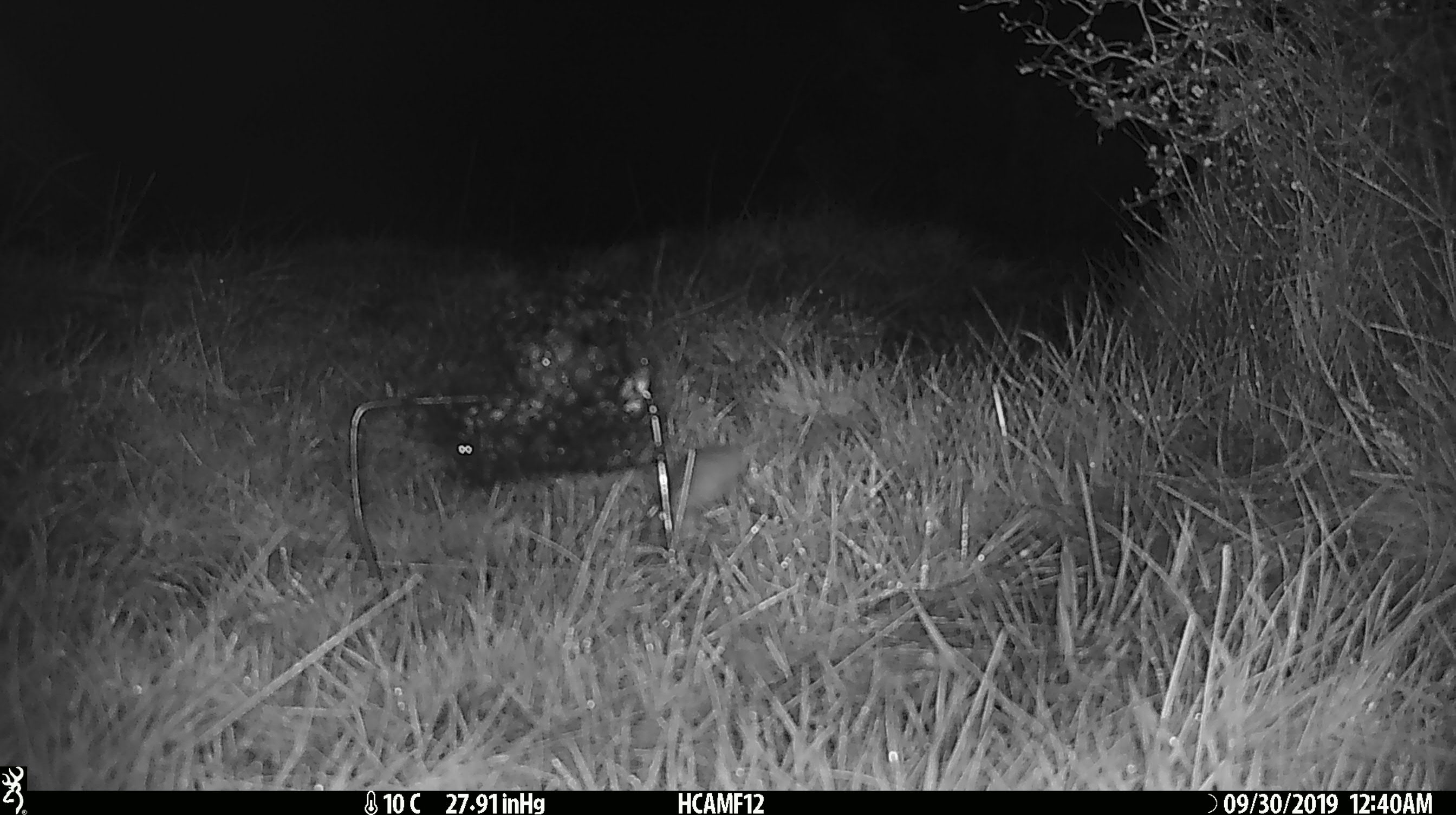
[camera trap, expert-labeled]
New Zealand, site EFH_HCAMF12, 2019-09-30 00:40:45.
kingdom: Animalia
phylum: Chordata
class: Mammalia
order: Rodentia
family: Muridae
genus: Mus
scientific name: Mus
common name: mouse